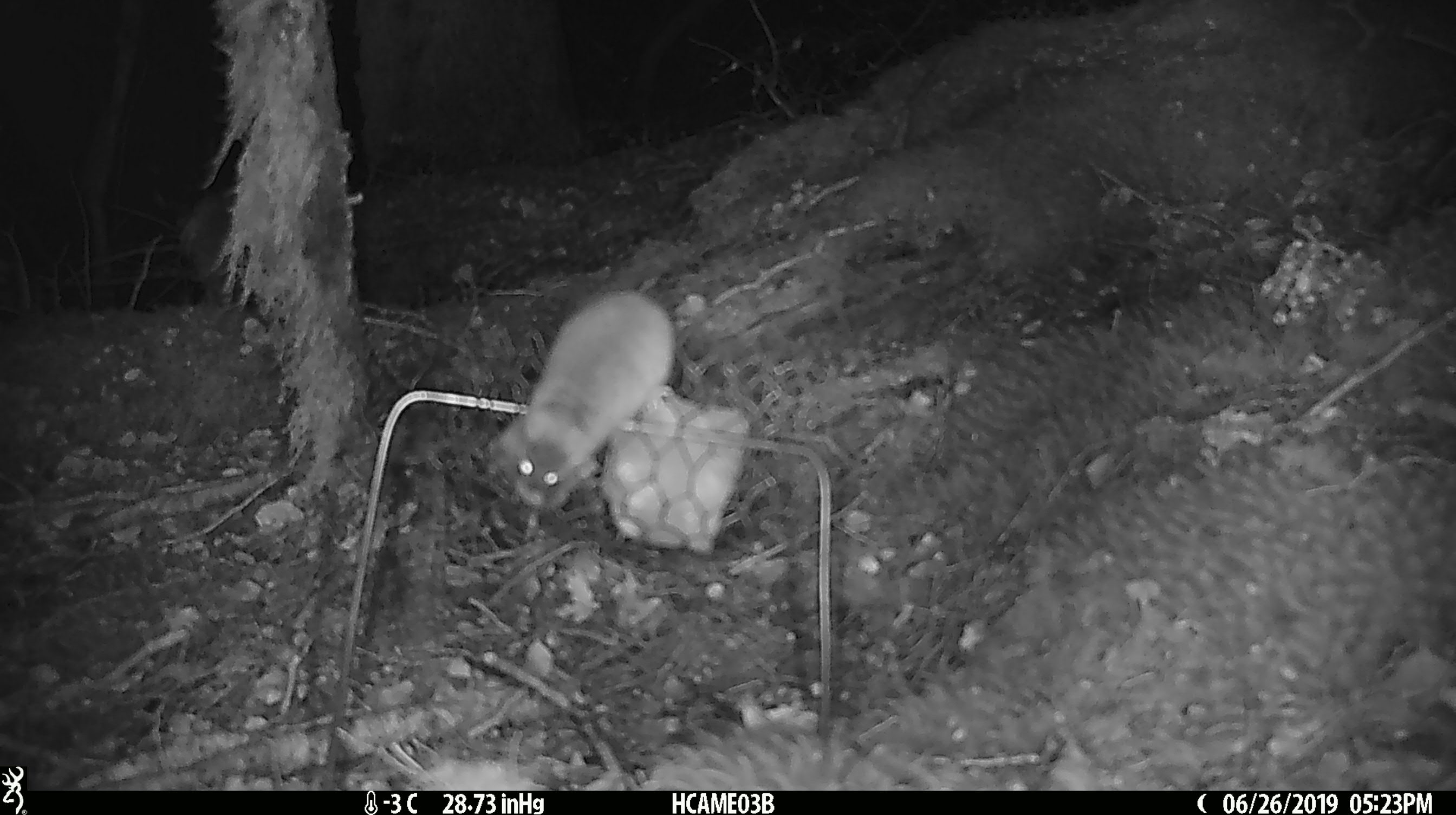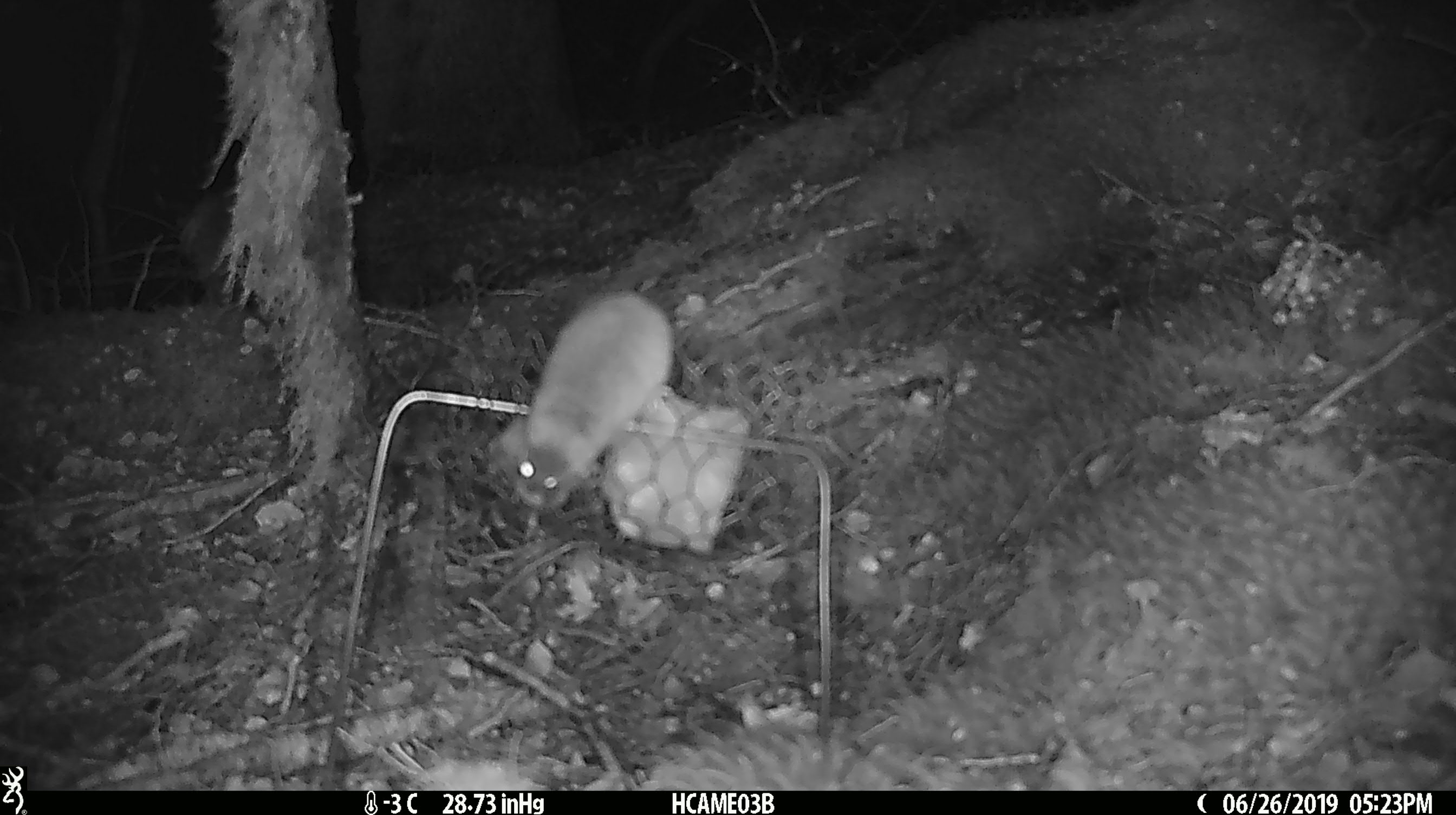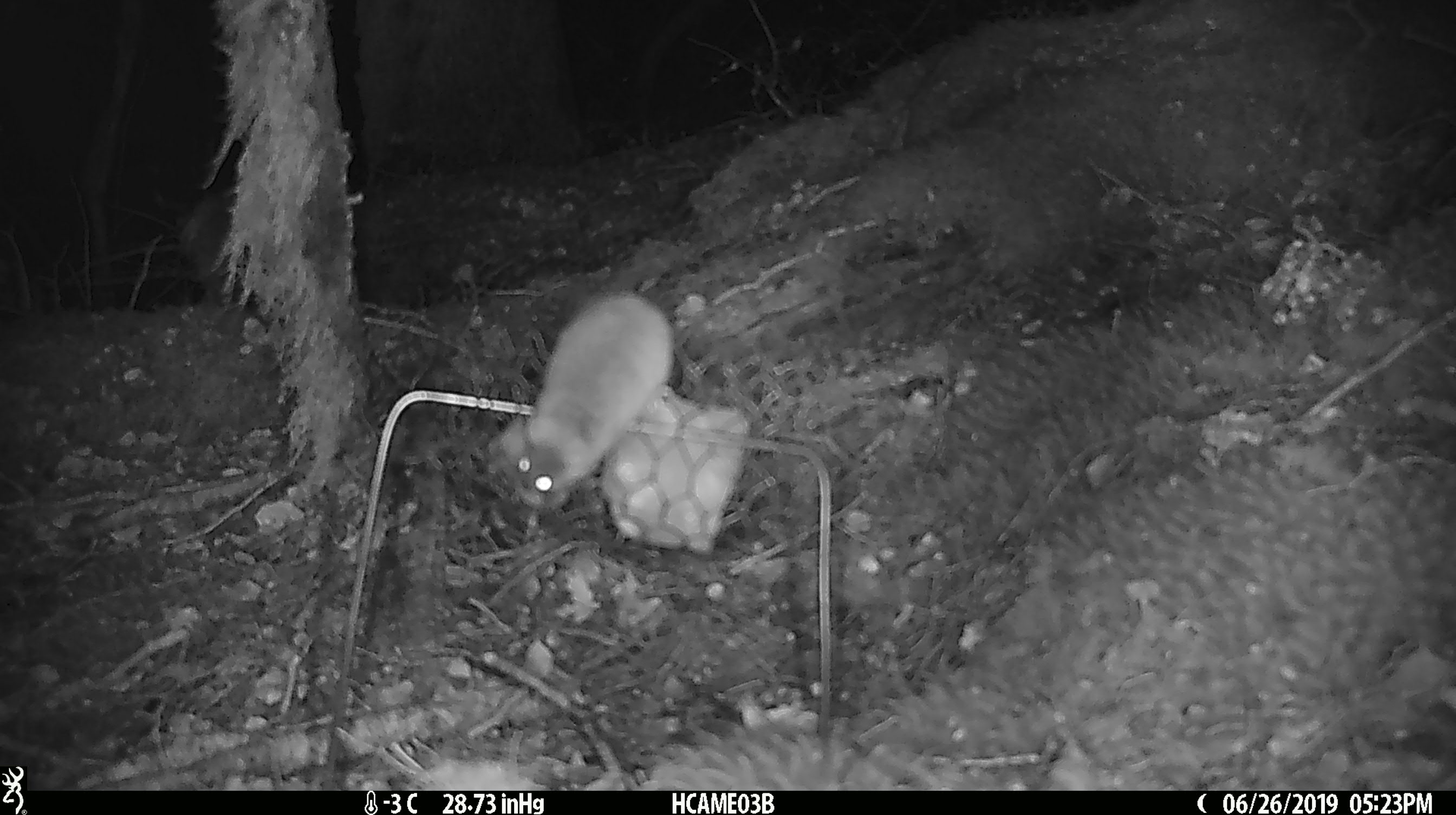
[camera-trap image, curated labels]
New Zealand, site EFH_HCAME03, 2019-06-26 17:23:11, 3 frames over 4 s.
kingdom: Animalia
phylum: Chordata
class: Mammalia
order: Rodentia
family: Muridae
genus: Mus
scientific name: Mus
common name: mouse